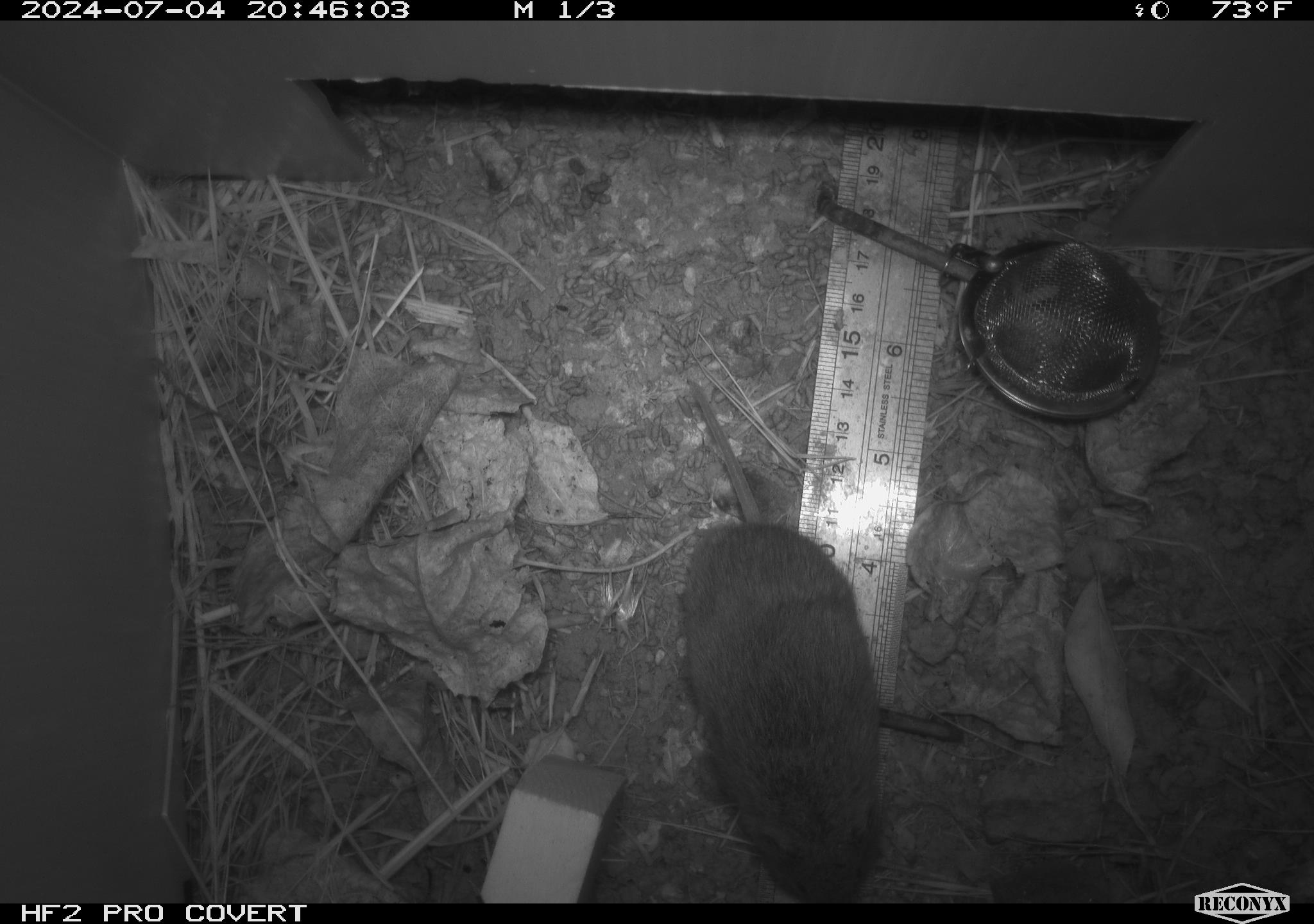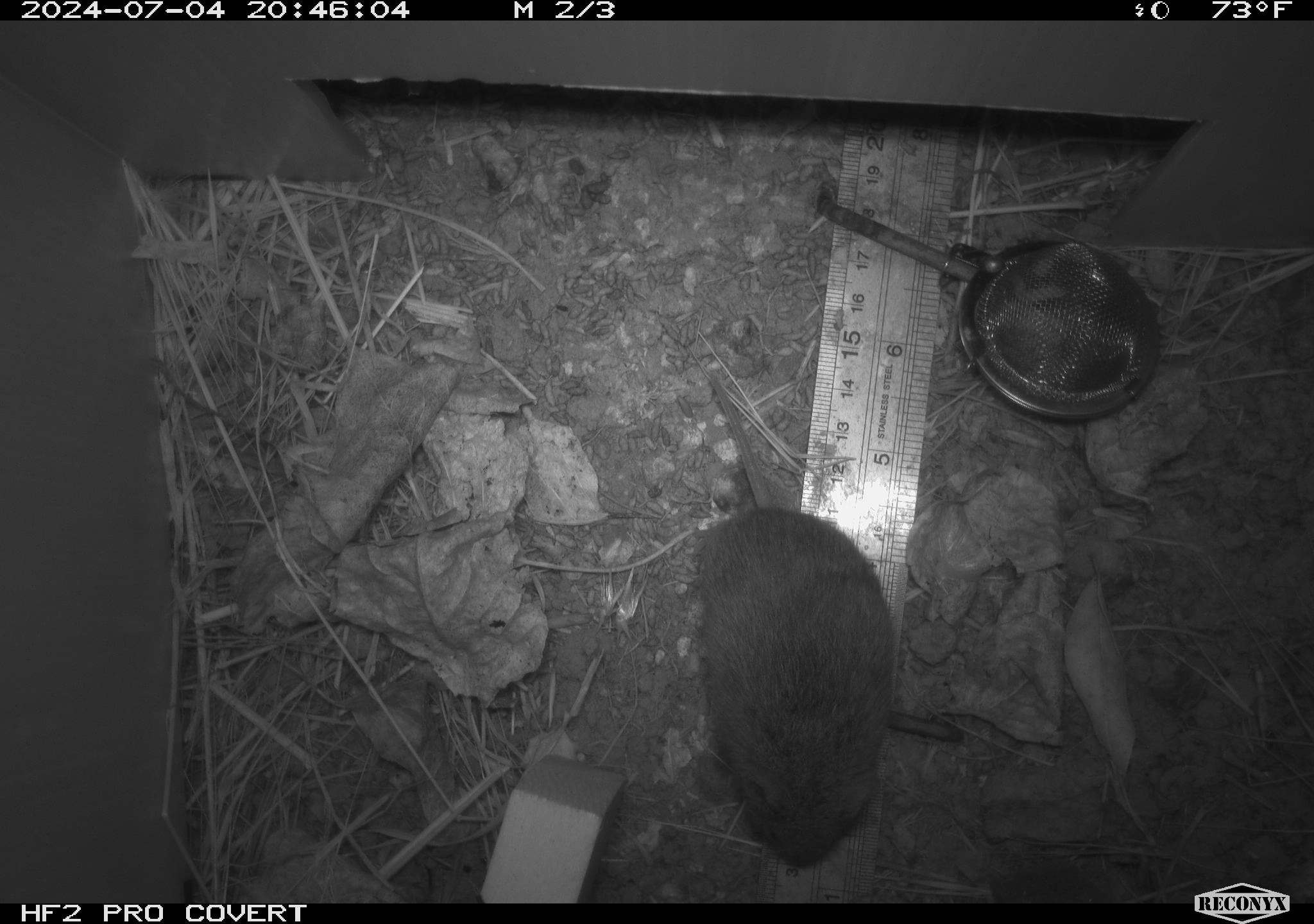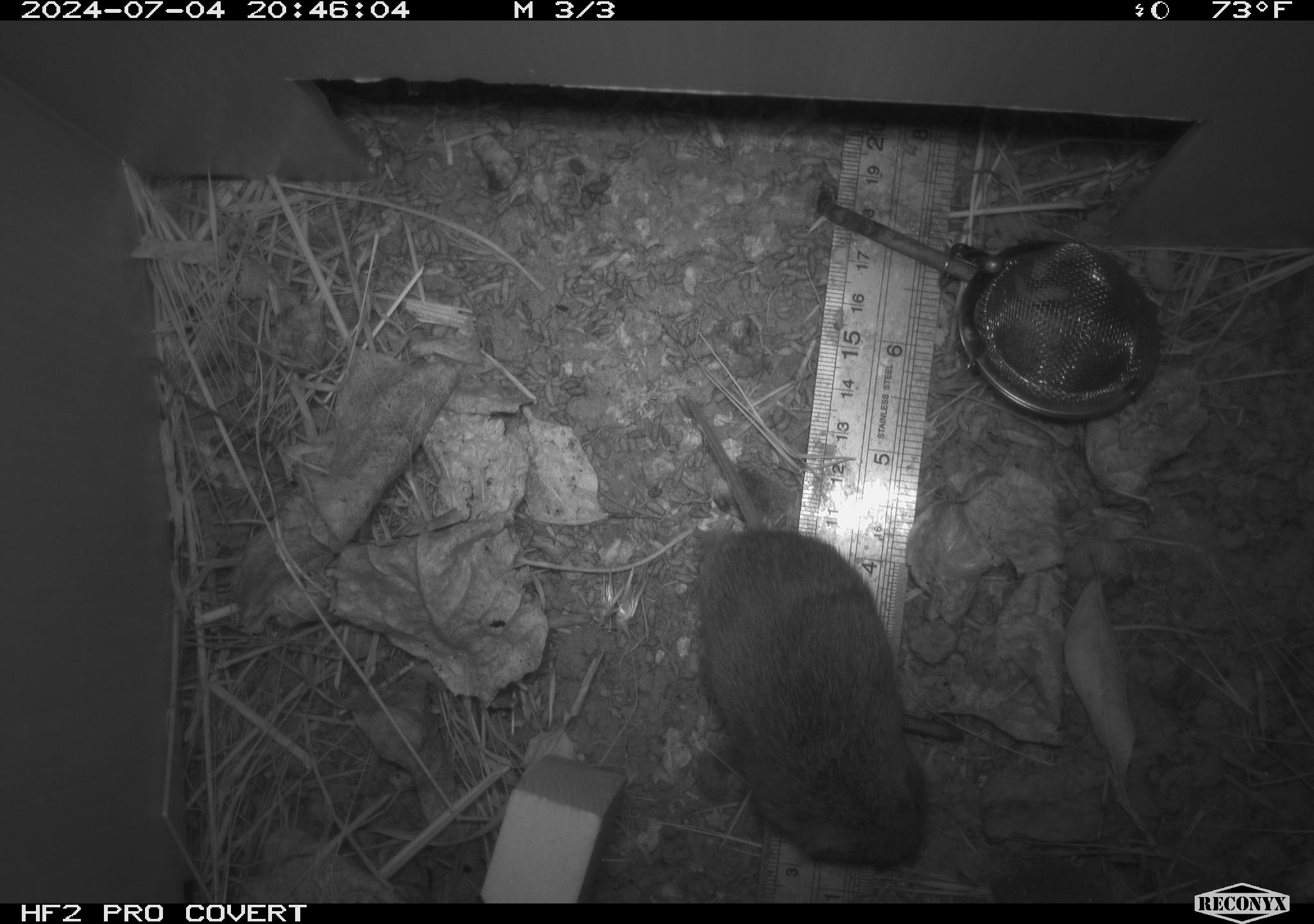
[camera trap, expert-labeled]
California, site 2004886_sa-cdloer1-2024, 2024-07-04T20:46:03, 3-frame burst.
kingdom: Animalia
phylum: Chordata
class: Mammalia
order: Rodentia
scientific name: Rodentia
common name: mouse species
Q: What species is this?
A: Mouse species (Rodentia).